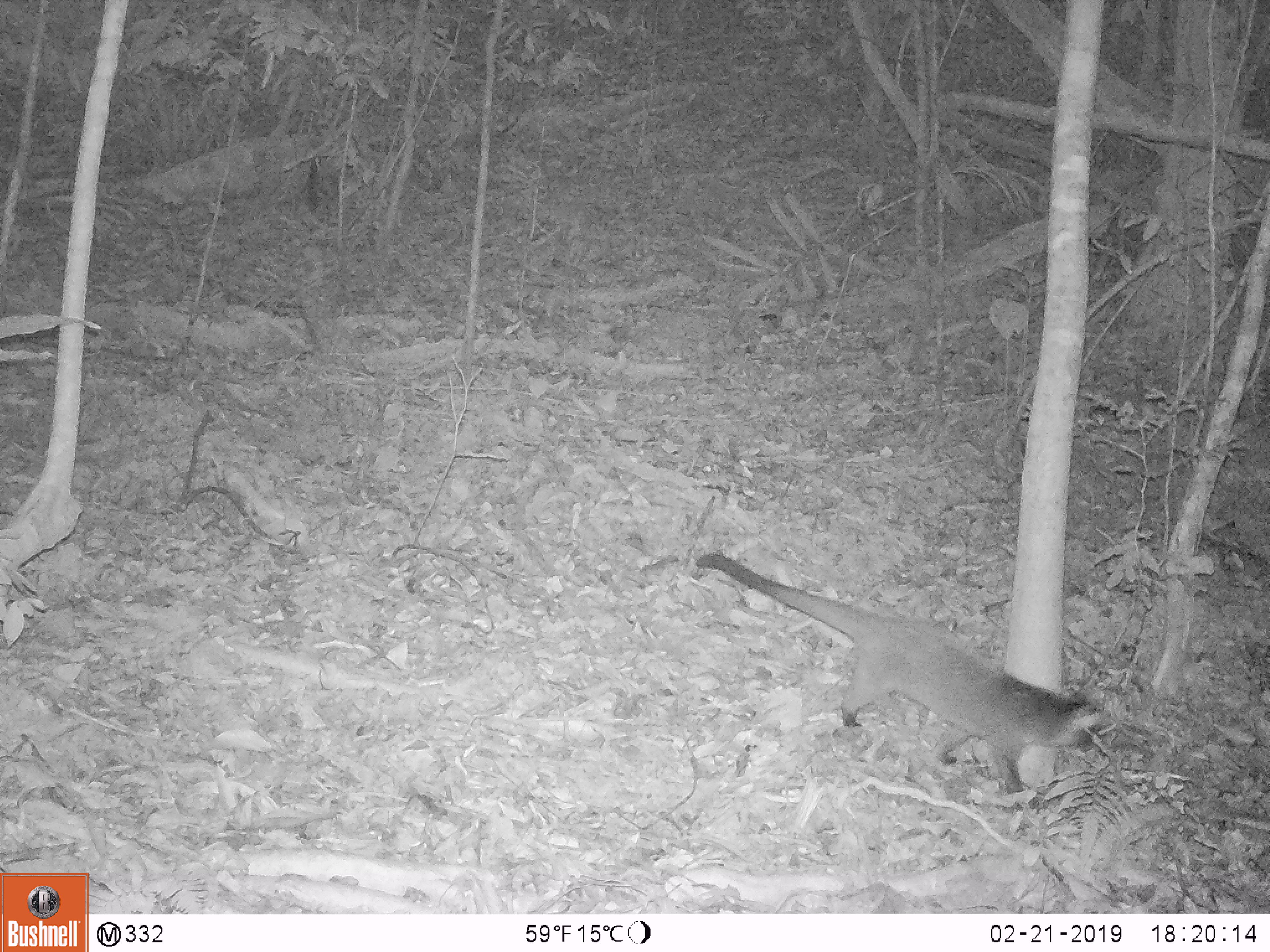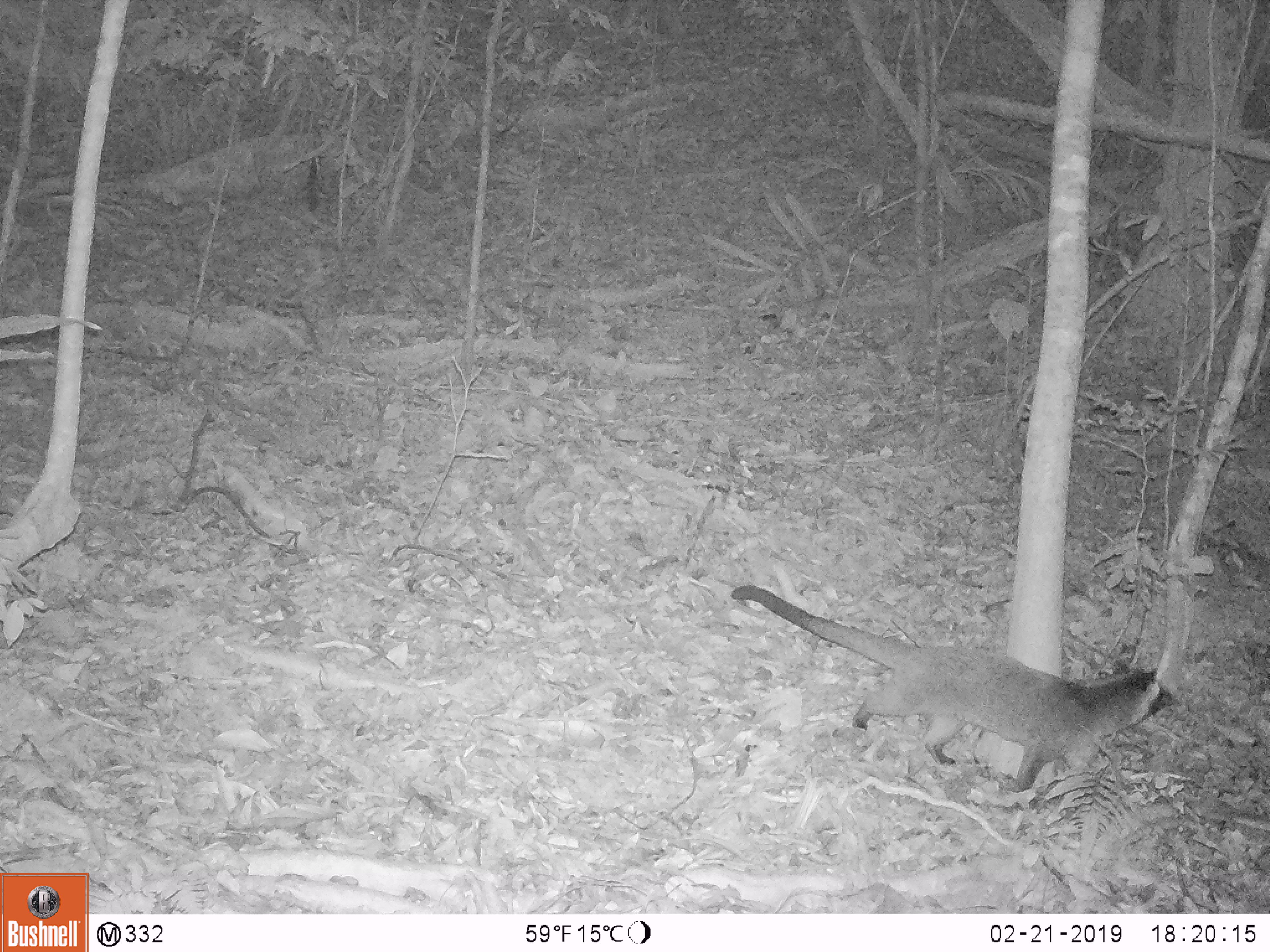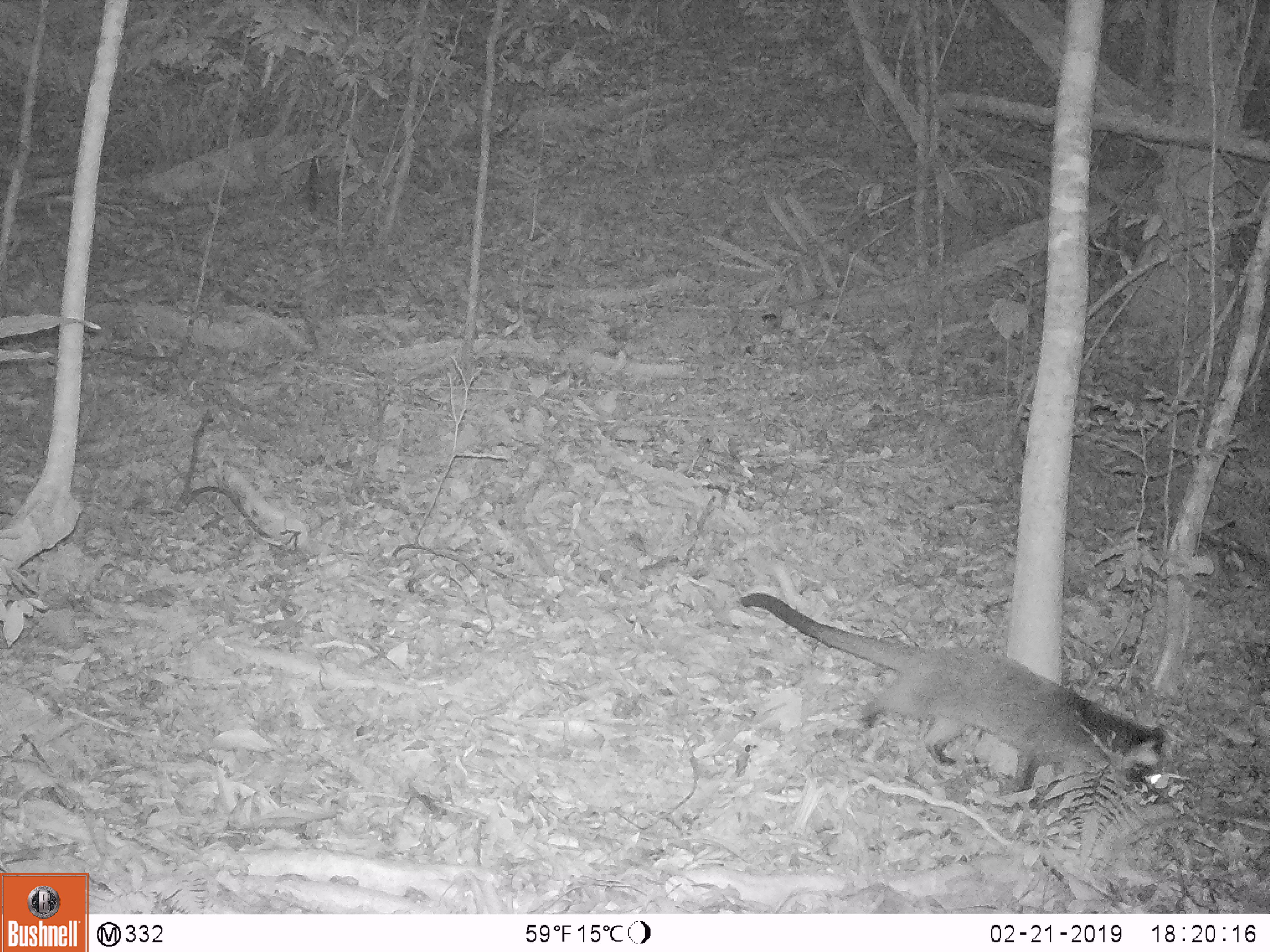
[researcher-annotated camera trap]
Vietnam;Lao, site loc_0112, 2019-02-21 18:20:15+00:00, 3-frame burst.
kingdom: Animalia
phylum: Chordata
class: Mammalia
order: Carnivora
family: Viverridae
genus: Paguma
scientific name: Paguma larvata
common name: masked palm civet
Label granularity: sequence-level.